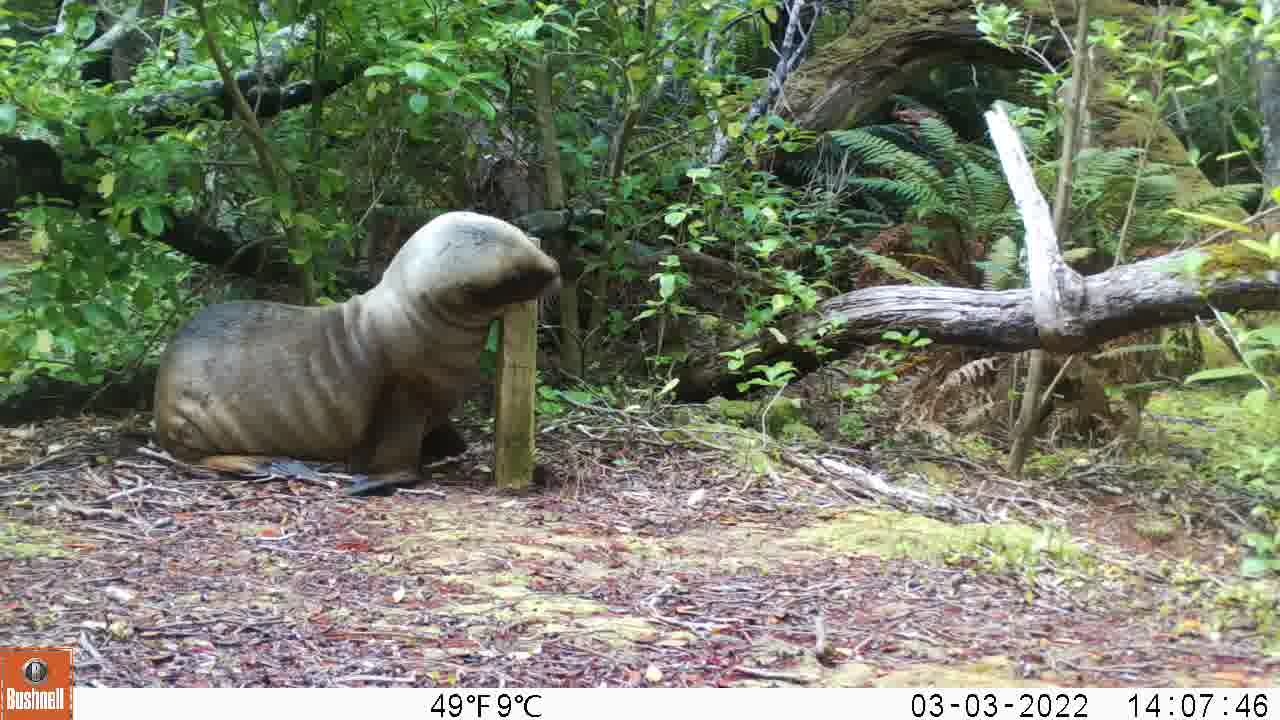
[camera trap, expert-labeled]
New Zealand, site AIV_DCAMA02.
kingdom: Animalia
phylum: Chordata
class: Mammalia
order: Carnivora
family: Otariidae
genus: Phocarctos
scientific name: Phocarctos hookeri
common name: new zealand sea lion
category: sealion